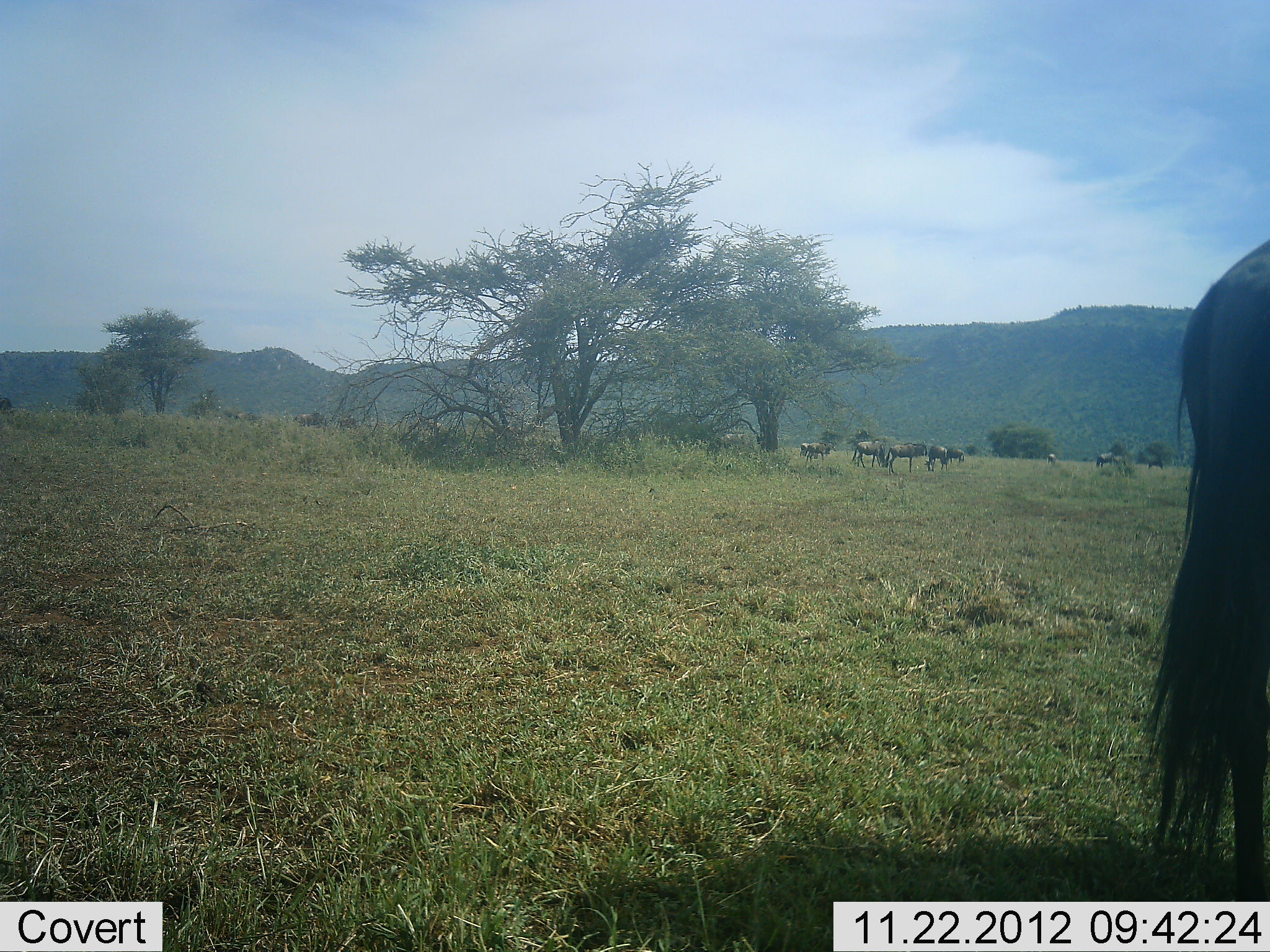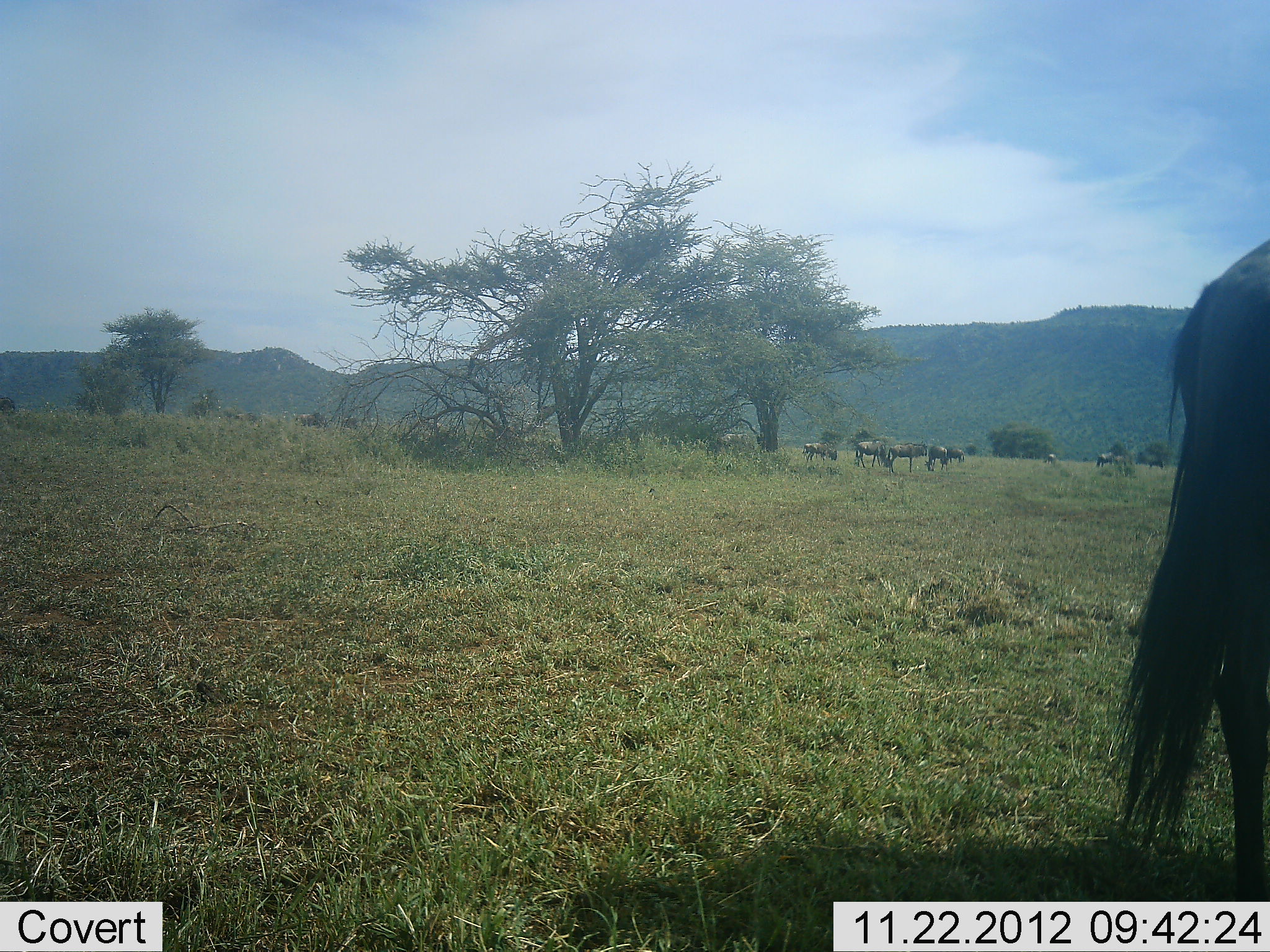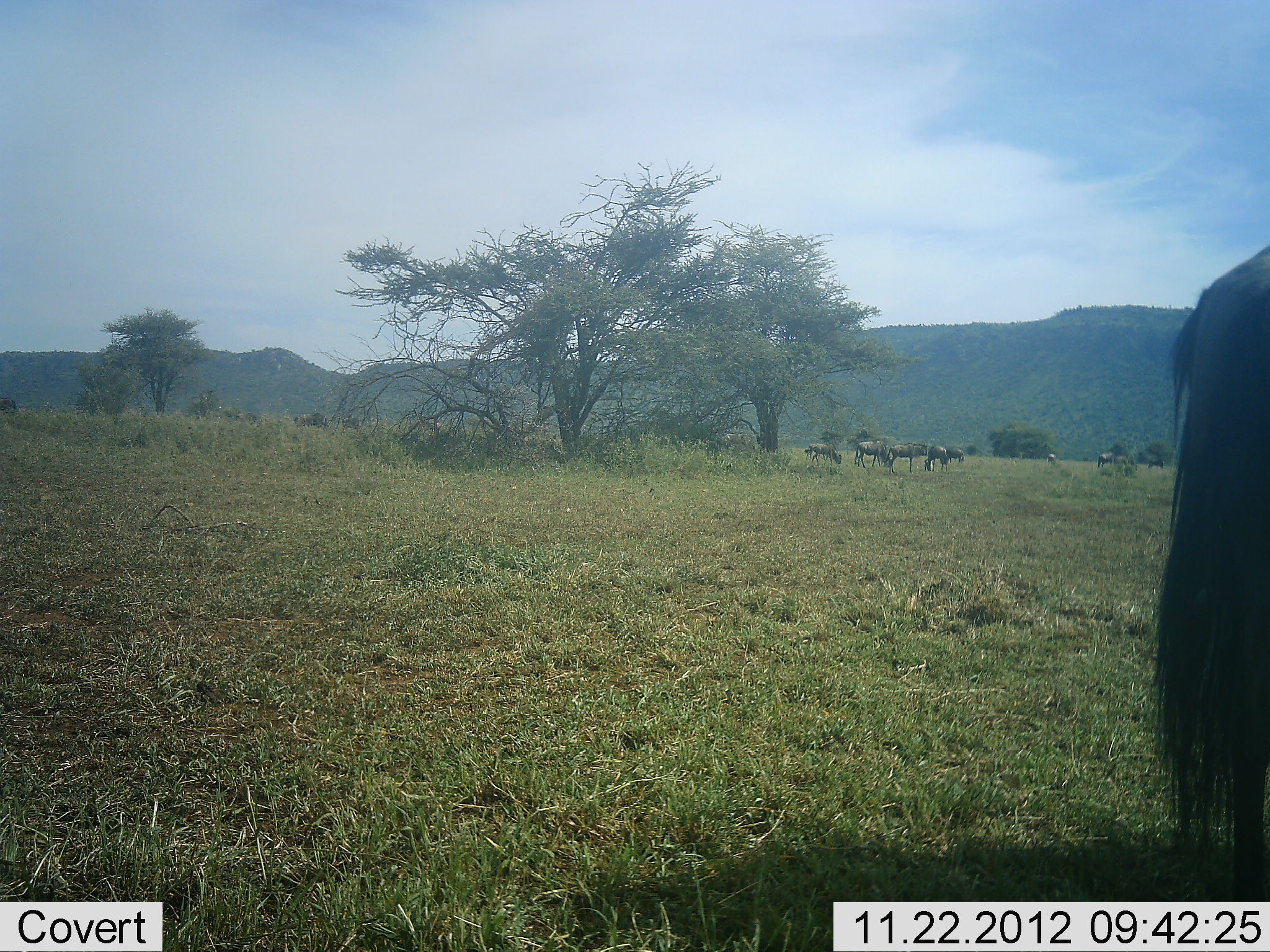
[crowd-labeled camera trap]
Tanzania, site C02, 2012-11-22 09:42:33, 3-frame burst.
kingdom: Animalia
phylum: Chordata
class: Mammalia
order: Artiodactyla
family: Bovidae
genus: Connochaetes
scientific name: Connochaetes taurinus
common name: blue wildebeest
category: wildebeest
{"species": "wildebeest (blue wildebeest) (Connochaetes taurinus)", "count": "11-50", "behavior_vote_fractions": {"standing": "67%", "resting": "6%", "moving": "22%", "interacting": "0%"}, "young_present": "11%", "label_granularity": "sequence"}